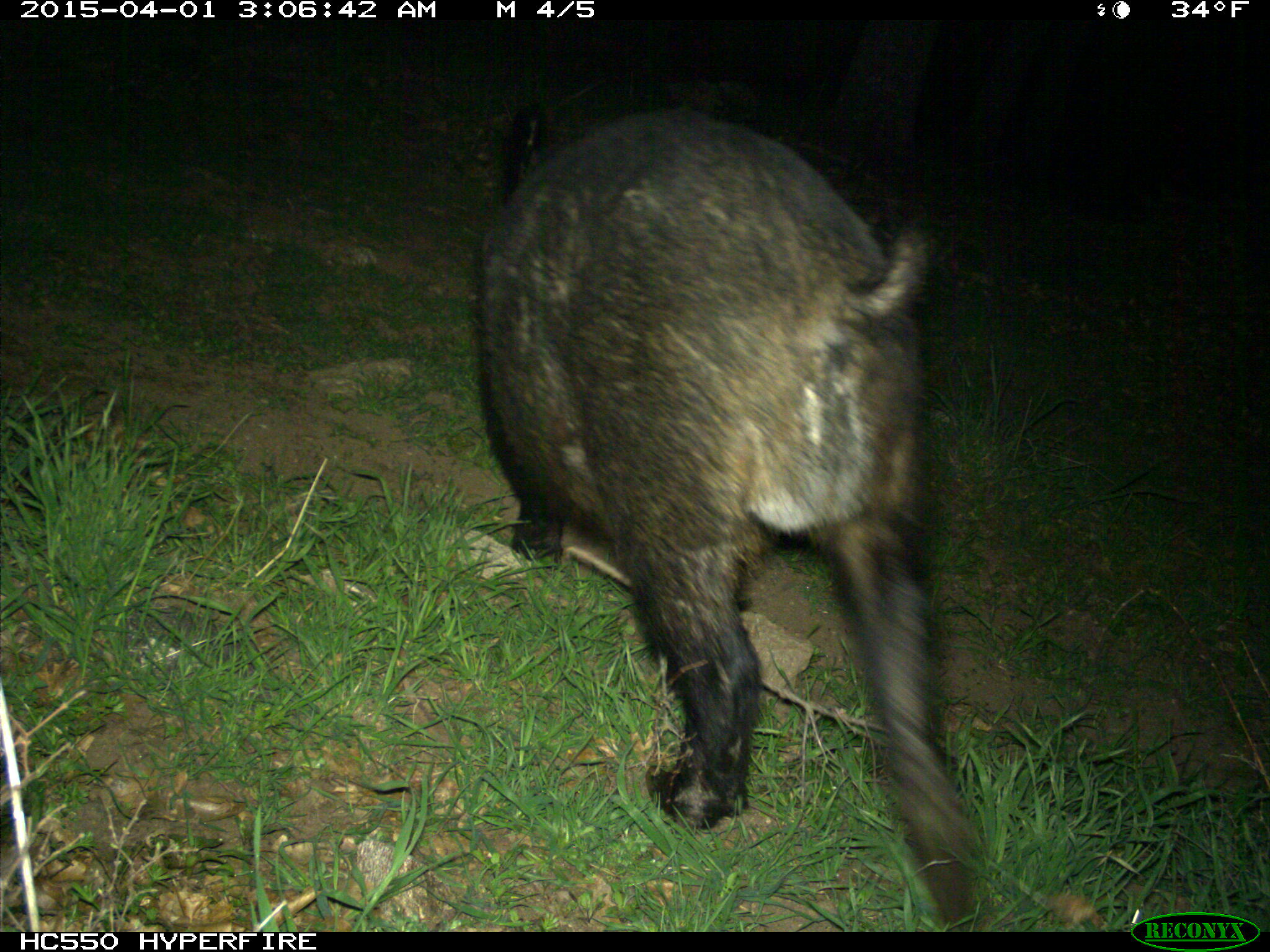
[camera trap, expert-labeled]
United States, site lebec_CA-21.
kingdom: Animalia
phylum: Chordata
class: Mammalia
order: Artiodactyla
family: Suidae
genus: Sus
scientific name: Sus scrofa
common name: wild boar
Sus scrofa (wild boar).